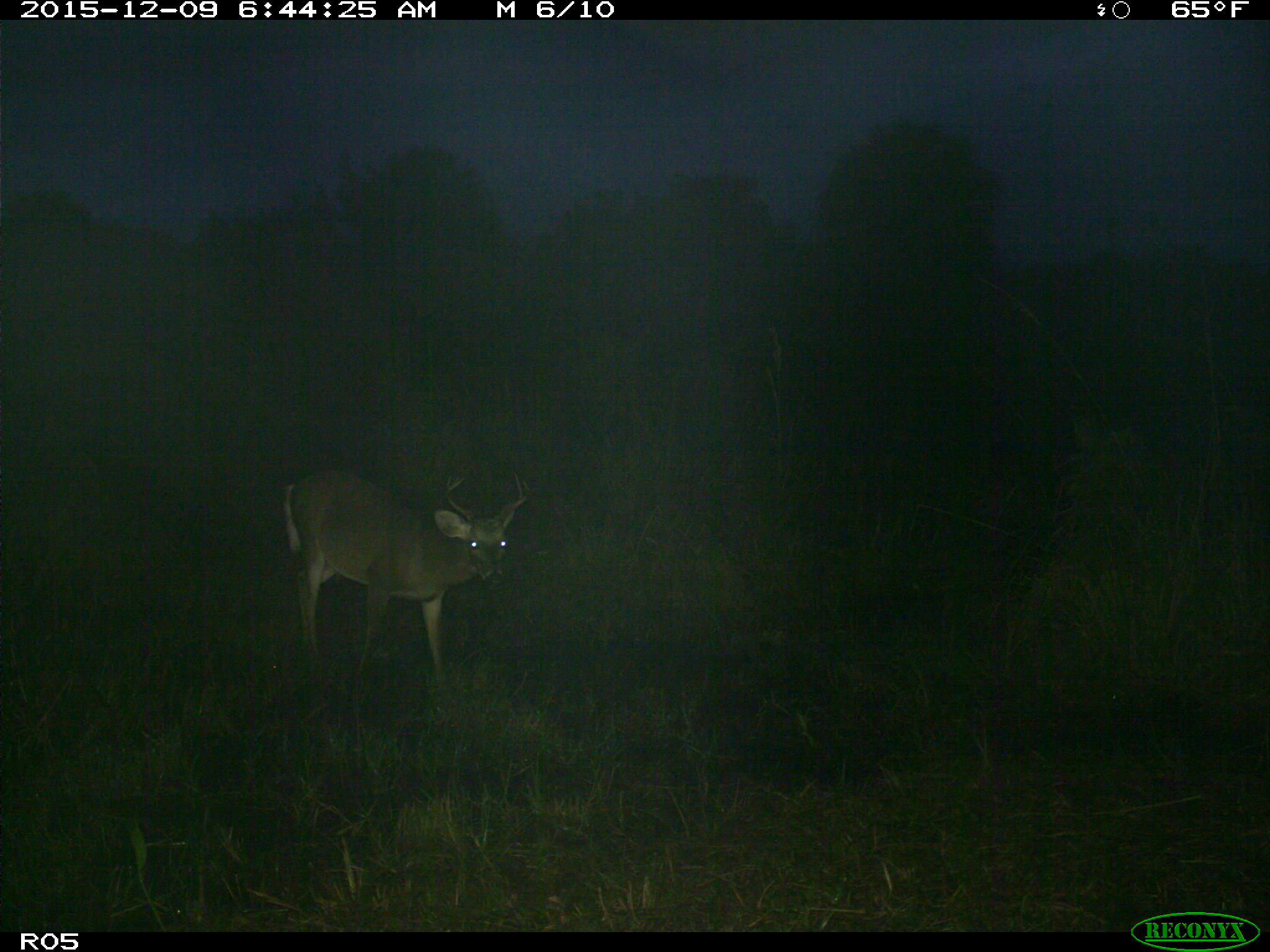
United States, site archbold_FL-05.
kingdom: Animalia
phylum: Chordata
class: Mammalia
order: Artiodactyla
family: Cervidae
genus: Odocoileus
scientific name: Odocoileus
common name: deer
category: unidentified deer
Unidentified deer (deer) (Odocoileus).